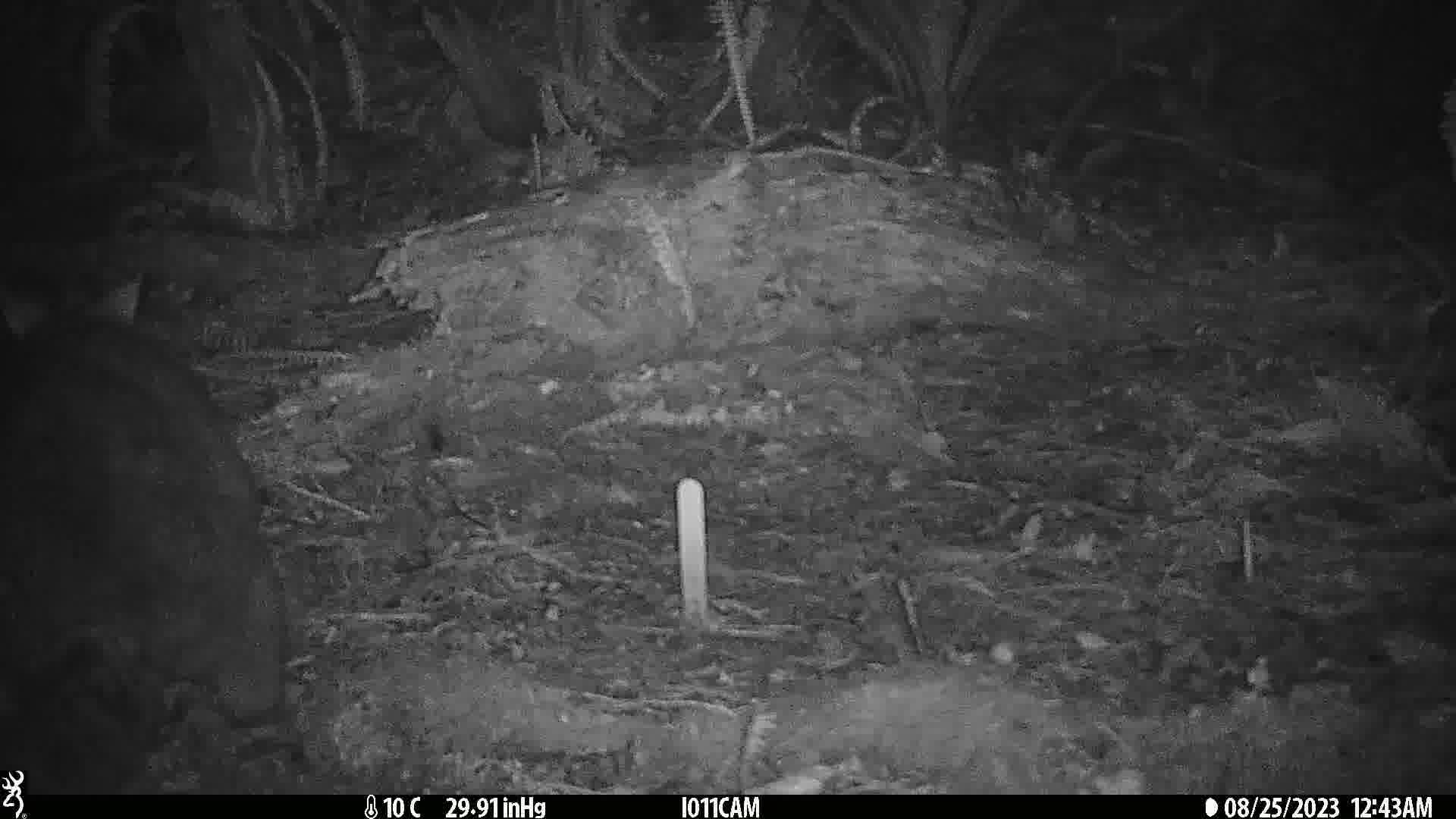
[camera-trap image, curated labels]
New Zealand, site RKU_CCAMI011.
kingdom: Animalia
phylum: Chordata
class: Mammalia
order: Diprotodontia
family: Phalangeridae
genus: Trichosurus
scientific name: Trichosurus vulpecula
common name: common brushtail possum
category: possum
Possum (common brushtail possum) (Trichosurus vulpecula).